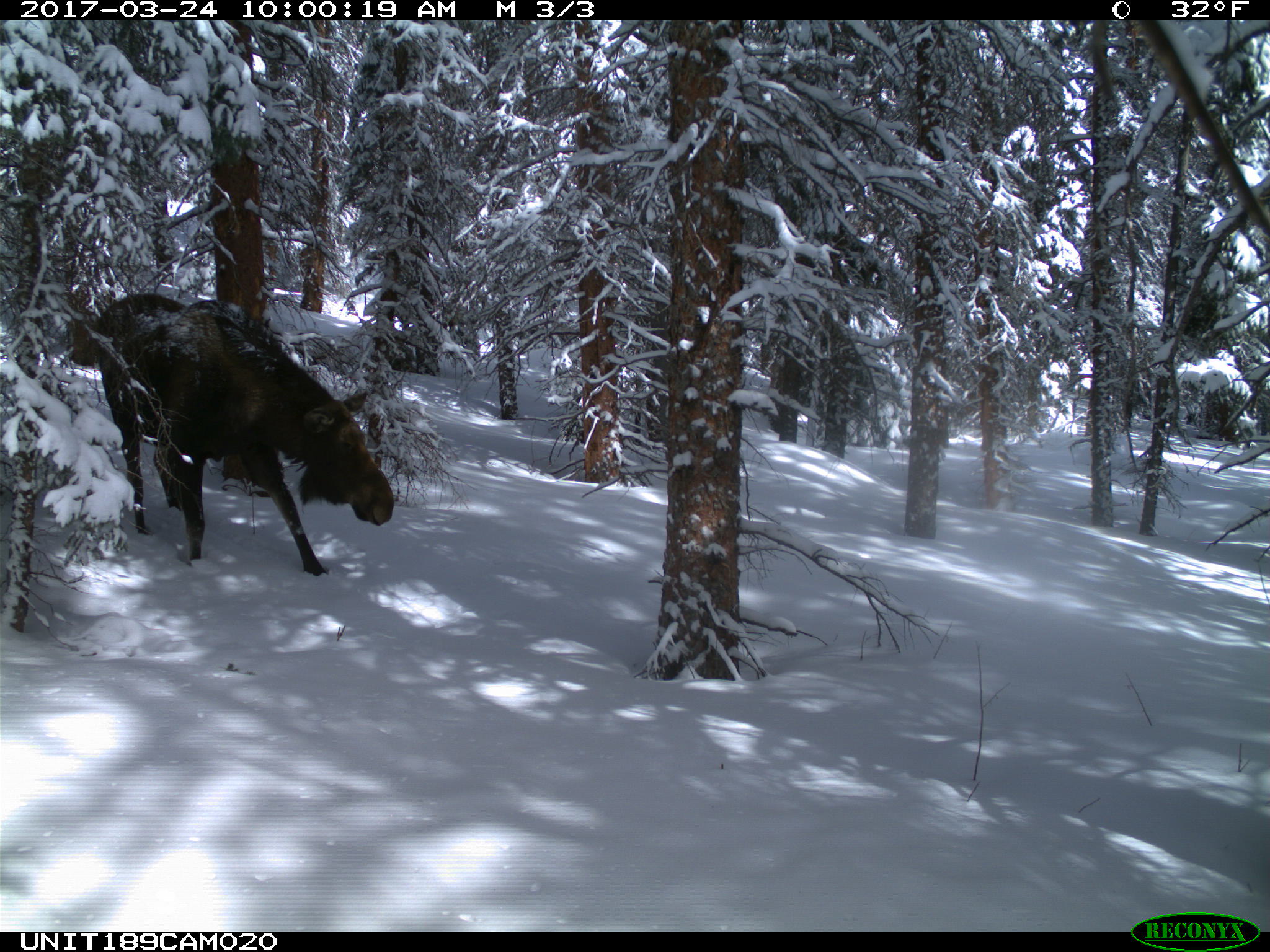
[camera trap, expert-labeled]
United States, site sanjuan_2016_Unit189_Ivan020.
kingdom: Animalia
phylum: Chordata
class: Mammalia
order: Artiodactyla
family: Cervidae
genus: Alces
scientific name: Alces alces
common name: moose